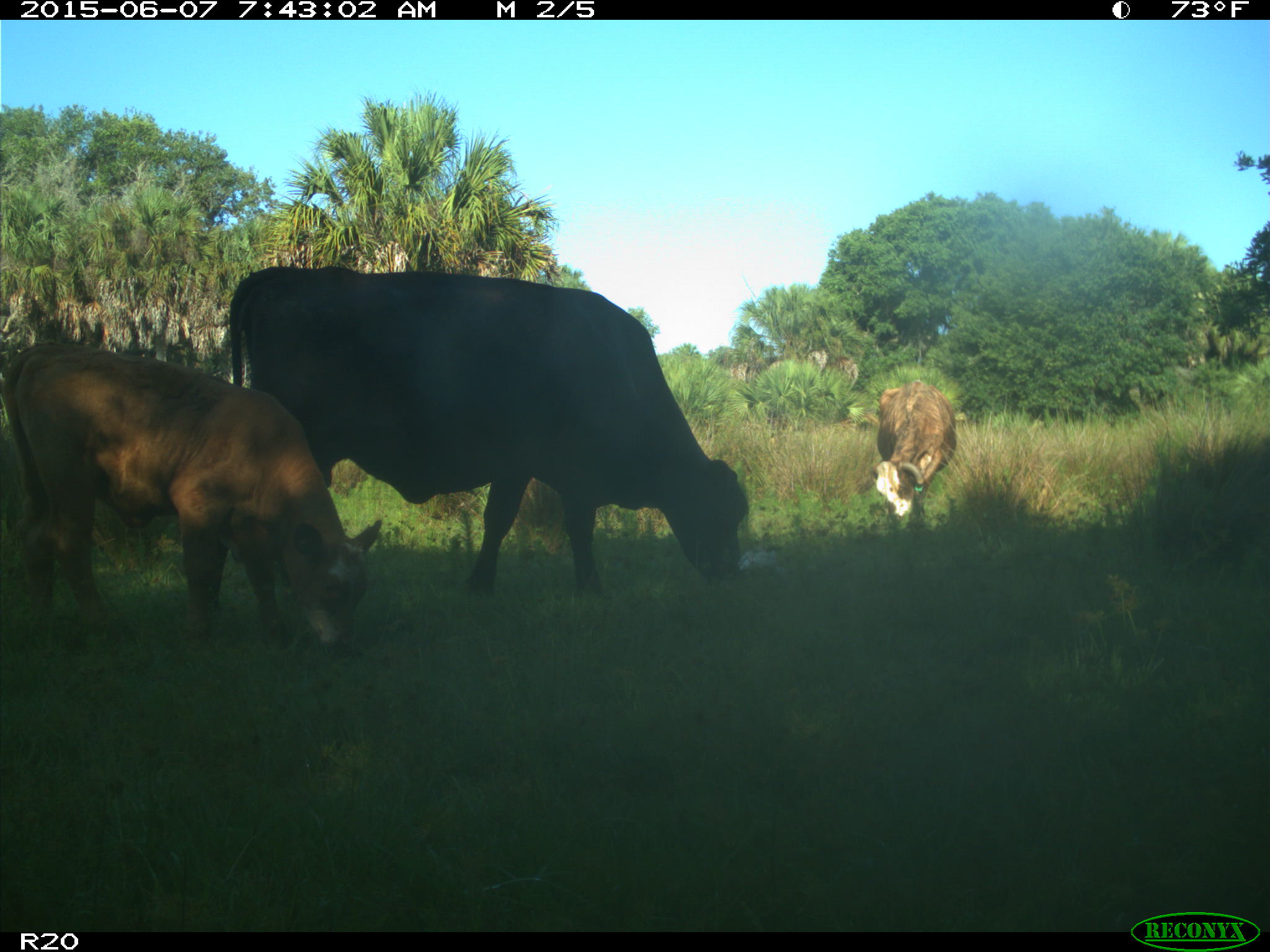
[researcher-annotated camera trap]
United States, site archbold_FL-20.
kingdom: Animalia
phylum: Chordata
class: Mammalia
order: Artiodactyla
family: Bovidae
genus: Bos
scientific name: Bos taurus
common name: domestic cow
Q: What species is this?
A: Bos taurus (domestic cow).